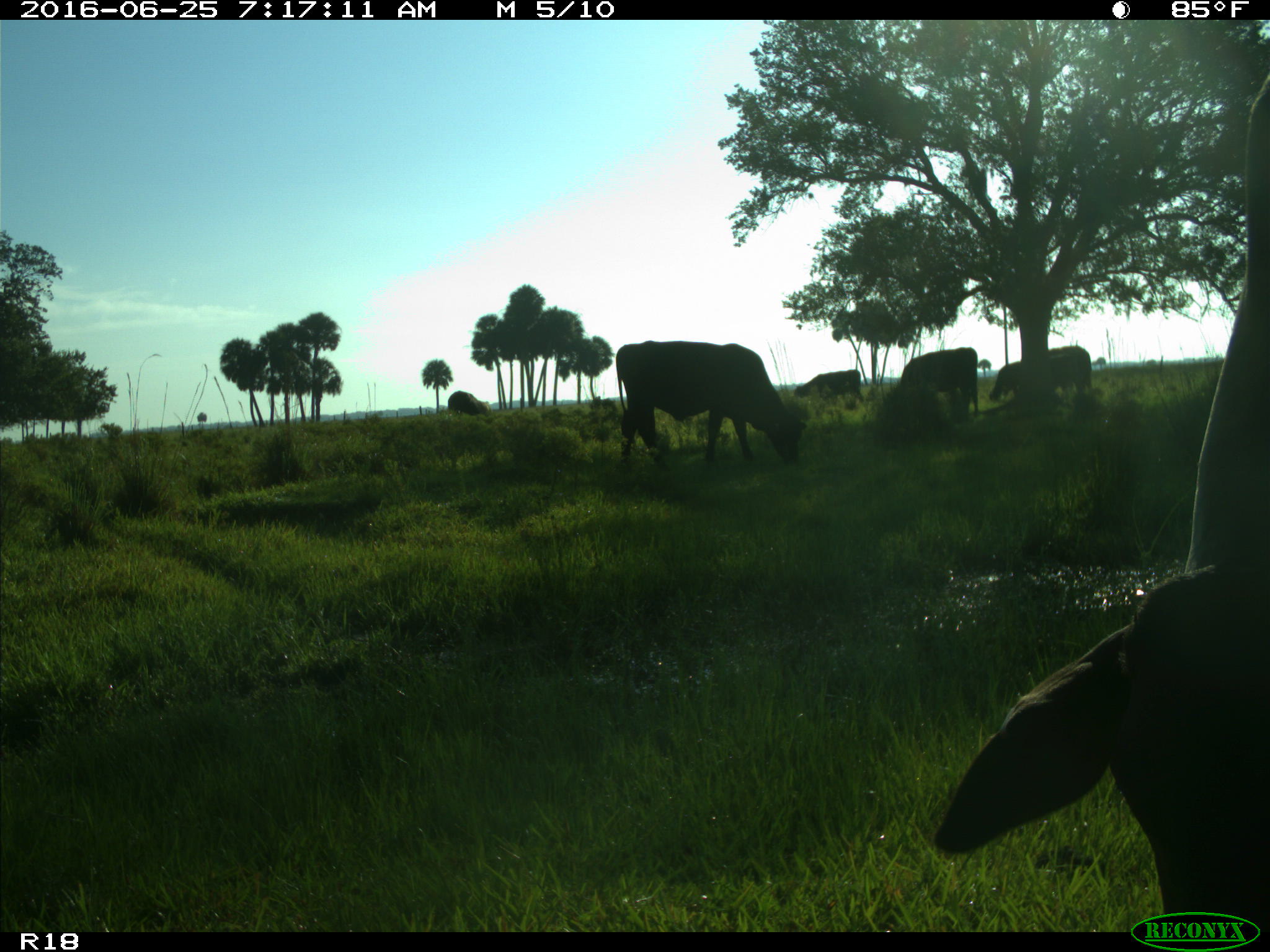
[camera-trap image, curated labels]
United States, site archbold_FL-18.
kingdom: Animalia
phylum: Chordata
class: Mammalia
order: Artiodactyla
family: Bovidae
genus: Bos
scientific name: Bos taurus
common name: domestic cow